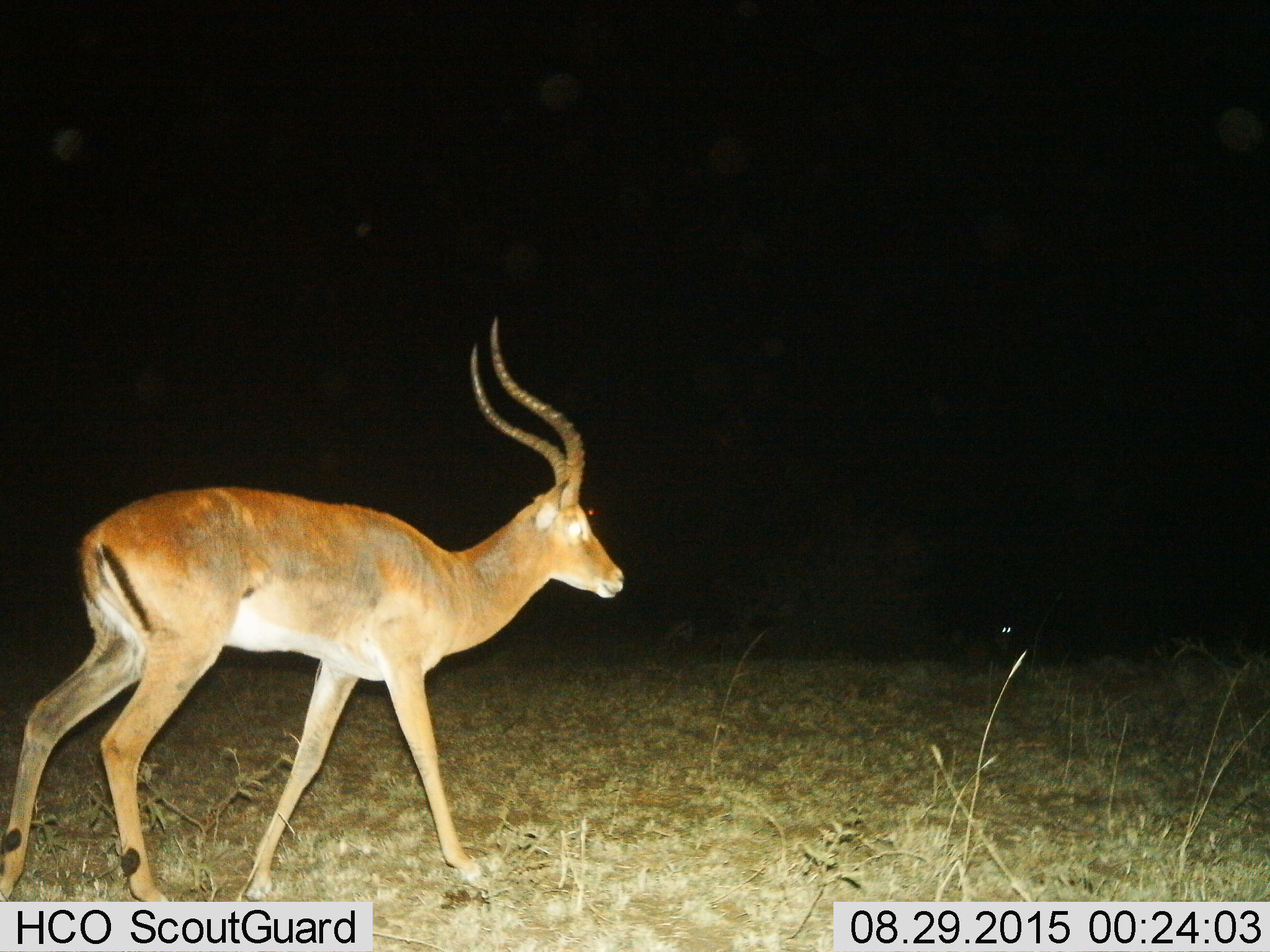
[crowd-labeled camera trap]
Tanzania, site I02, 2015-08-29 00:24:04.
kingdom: Animalia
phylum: Chordata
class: Mammalia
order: Artiodactyla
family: Bovidae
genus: Aepyceros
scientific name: Aepyceros melampus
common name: impala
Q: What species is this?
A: Impala (Aepyceros melampus).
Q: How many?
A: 1.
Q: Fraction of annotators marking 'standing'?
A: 20%.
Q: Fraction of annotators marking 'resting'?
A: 0%.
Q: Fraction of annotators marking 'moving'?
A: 100%.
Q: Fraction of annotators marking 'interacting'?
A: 0%.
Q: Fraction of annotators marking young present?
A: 0%.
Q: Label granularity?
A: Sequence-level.